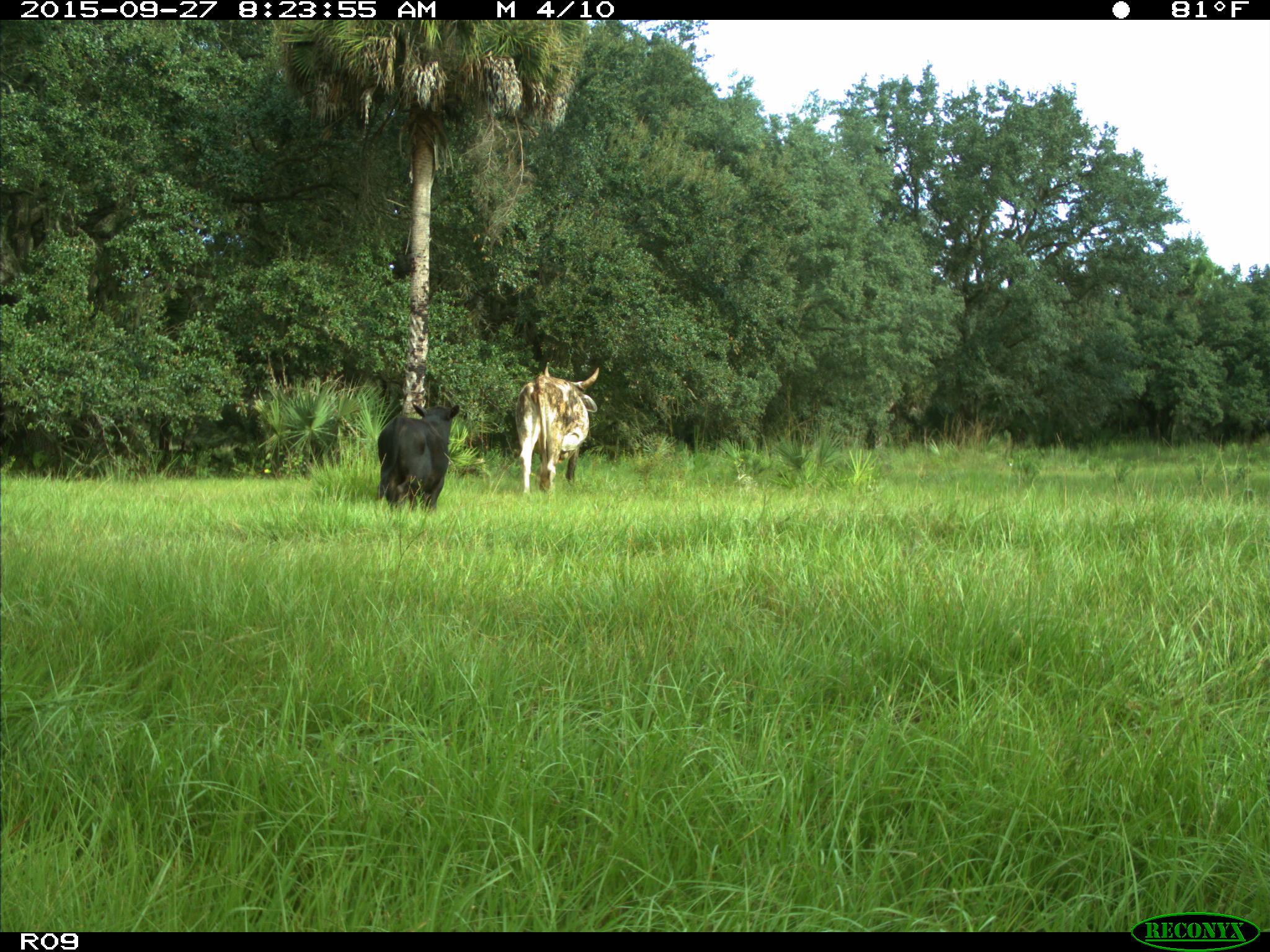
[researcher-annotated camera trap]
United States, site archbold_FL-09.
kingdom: Animalia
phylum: Chordata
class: Mammalia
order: Artiodactyla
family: Bovidae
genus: Bos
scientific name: Bos taurus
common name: domestic cow